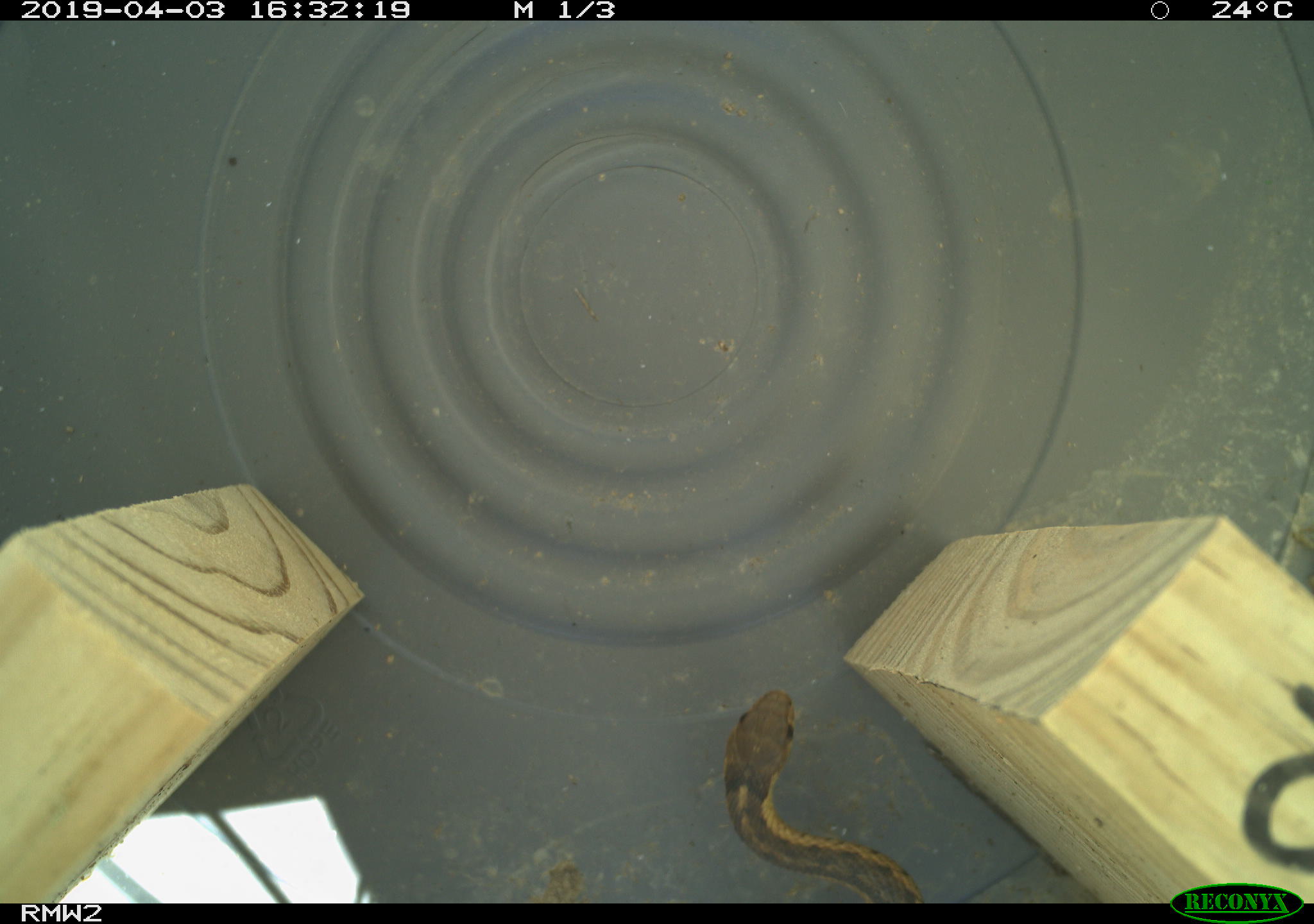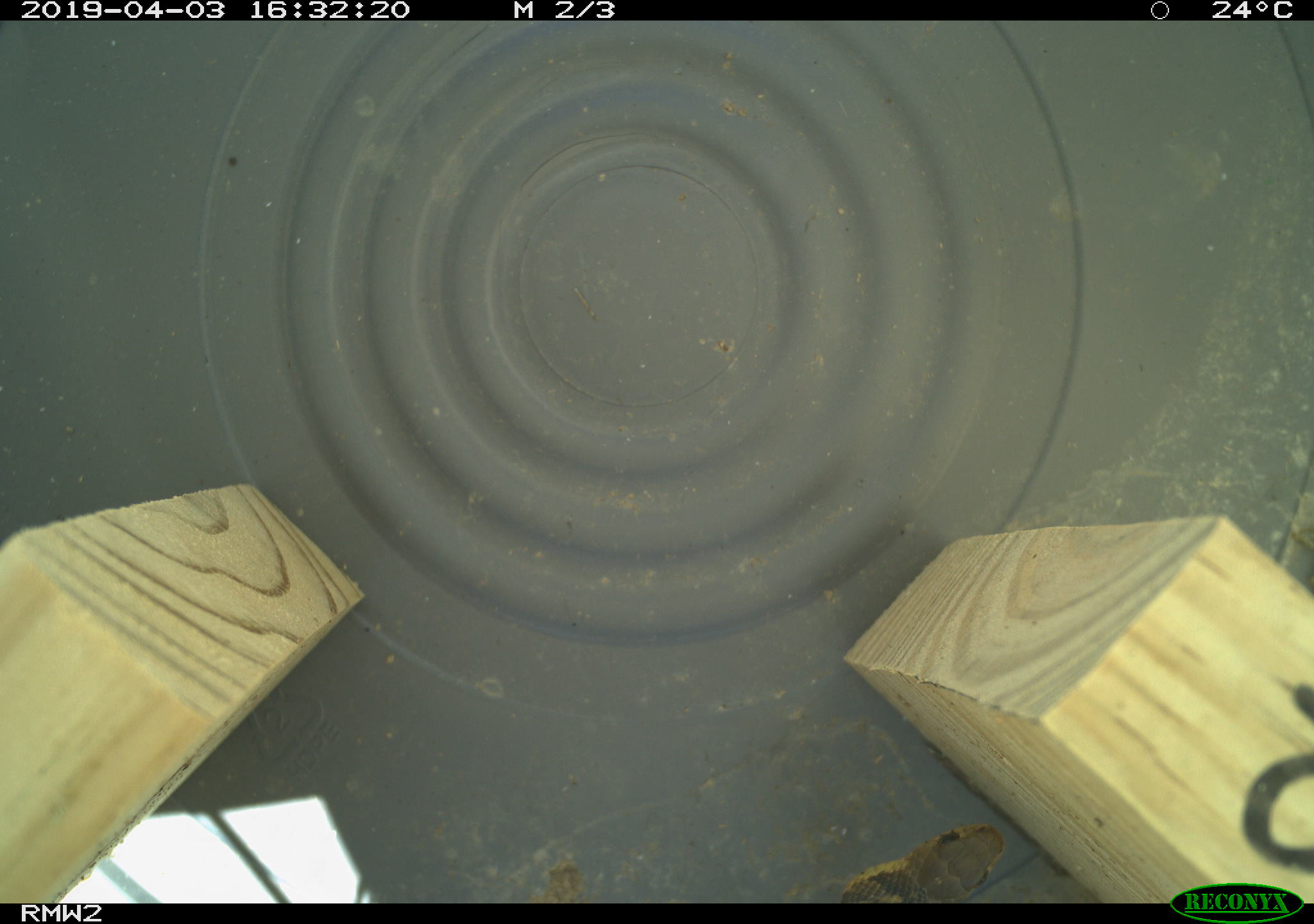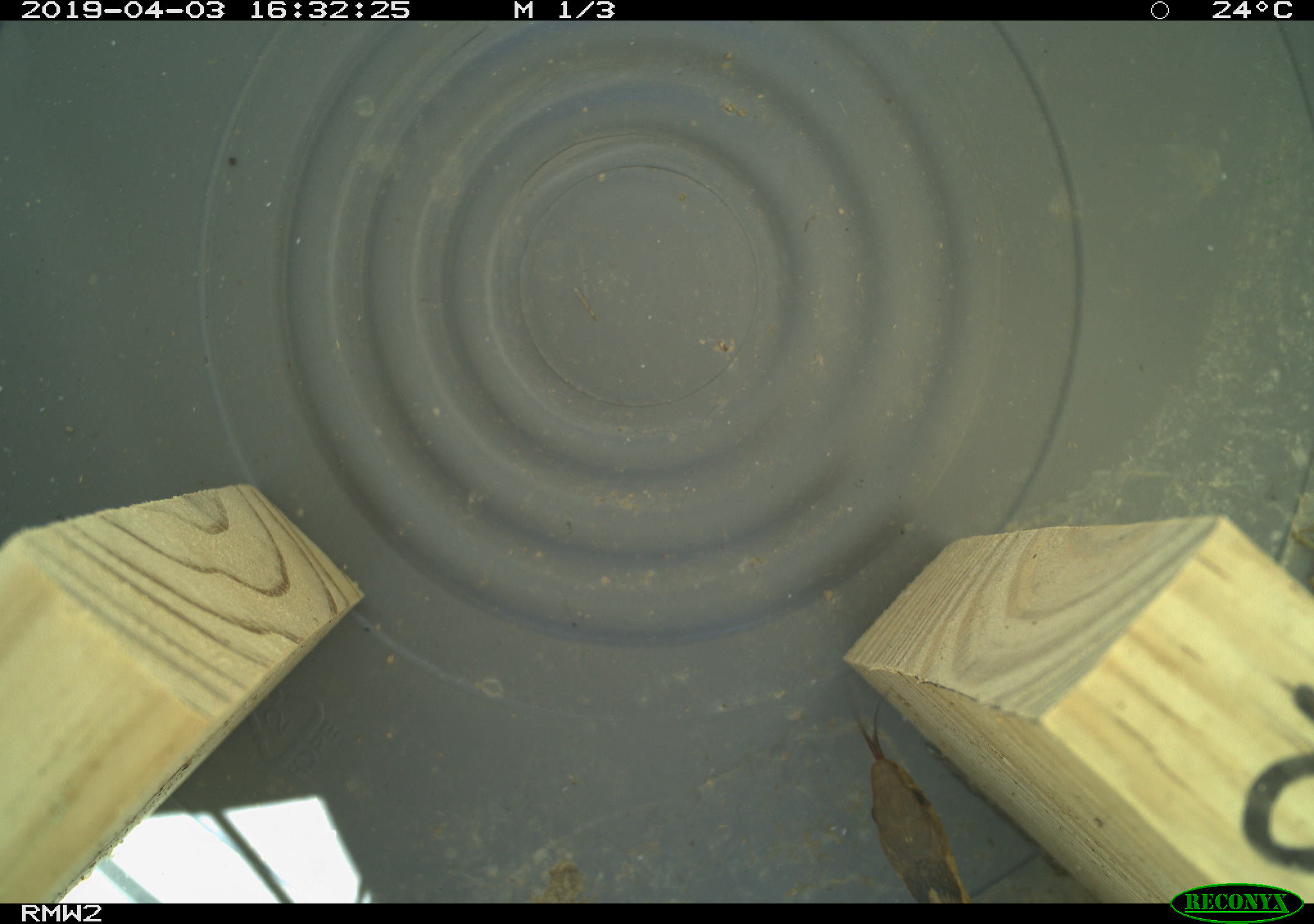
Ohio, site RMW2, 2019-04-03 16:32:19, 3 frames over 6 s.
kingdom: Animalia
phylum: Chordata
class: Reptilia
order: Squamata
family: Colubridae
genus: Thamnophis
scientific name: Thamnophis sirtalis sirtalis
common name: eastern gartersnake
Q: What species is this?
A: Eastern gartersnake (Thamnophis sirtalis sirtalis).